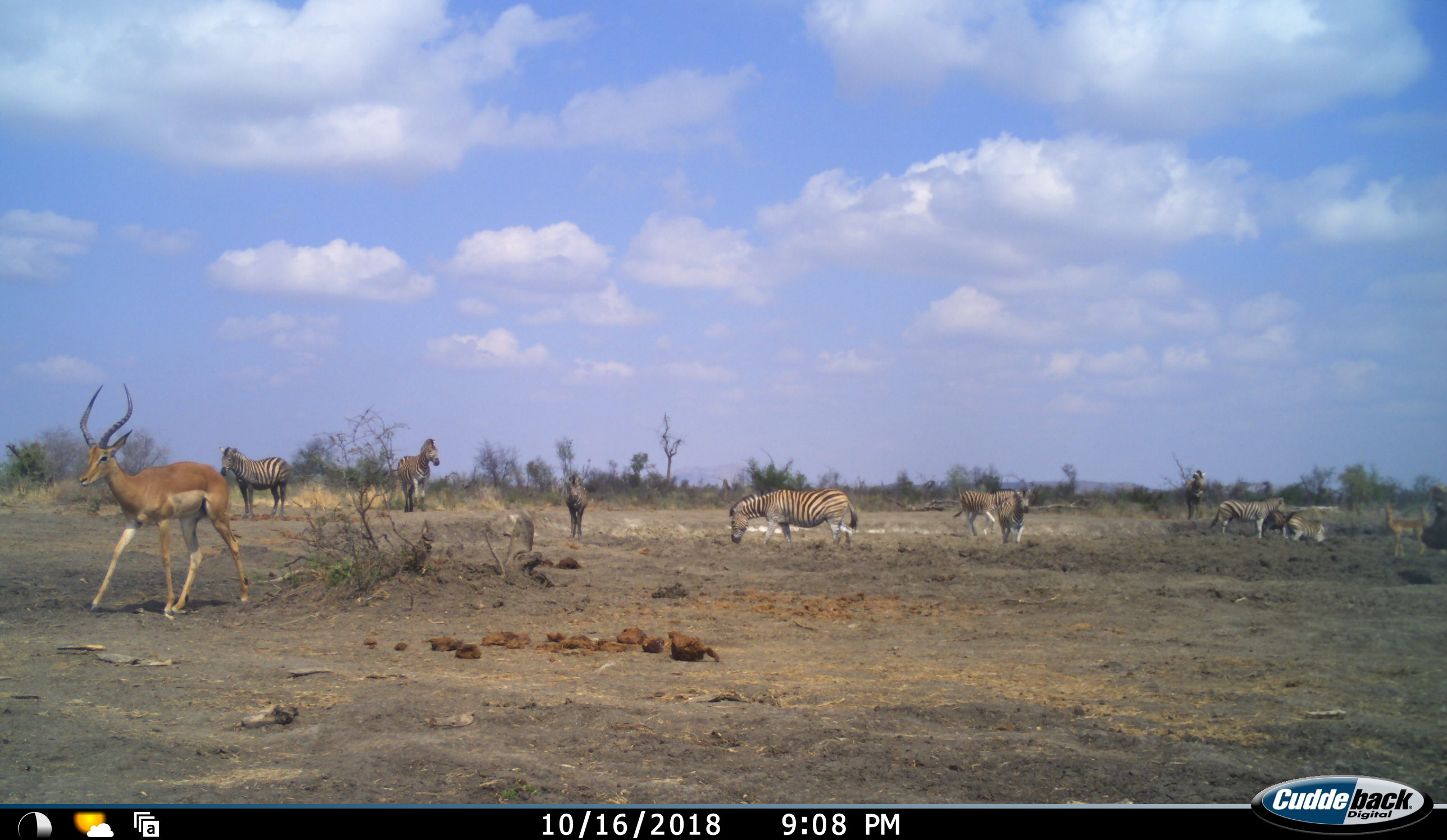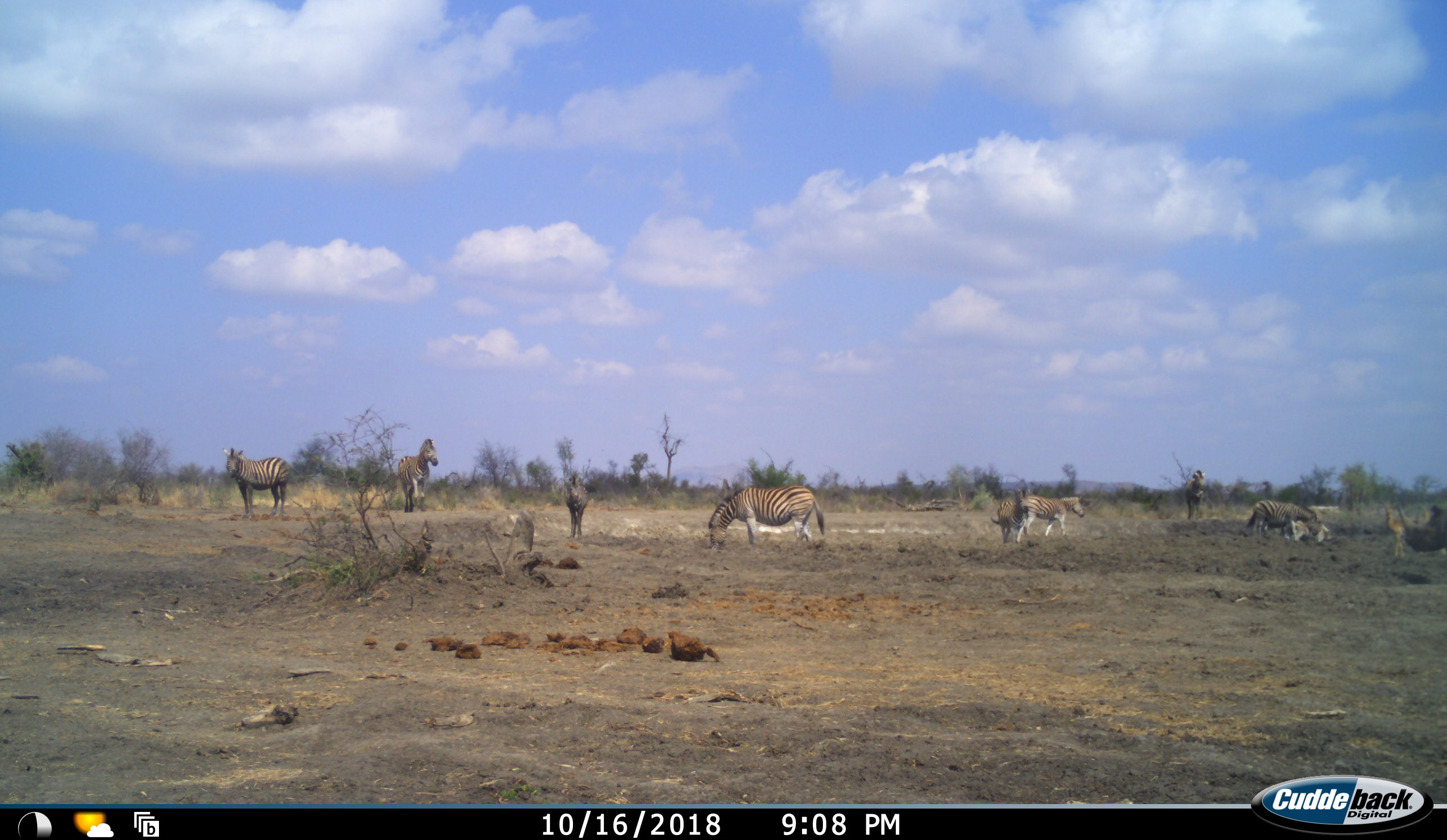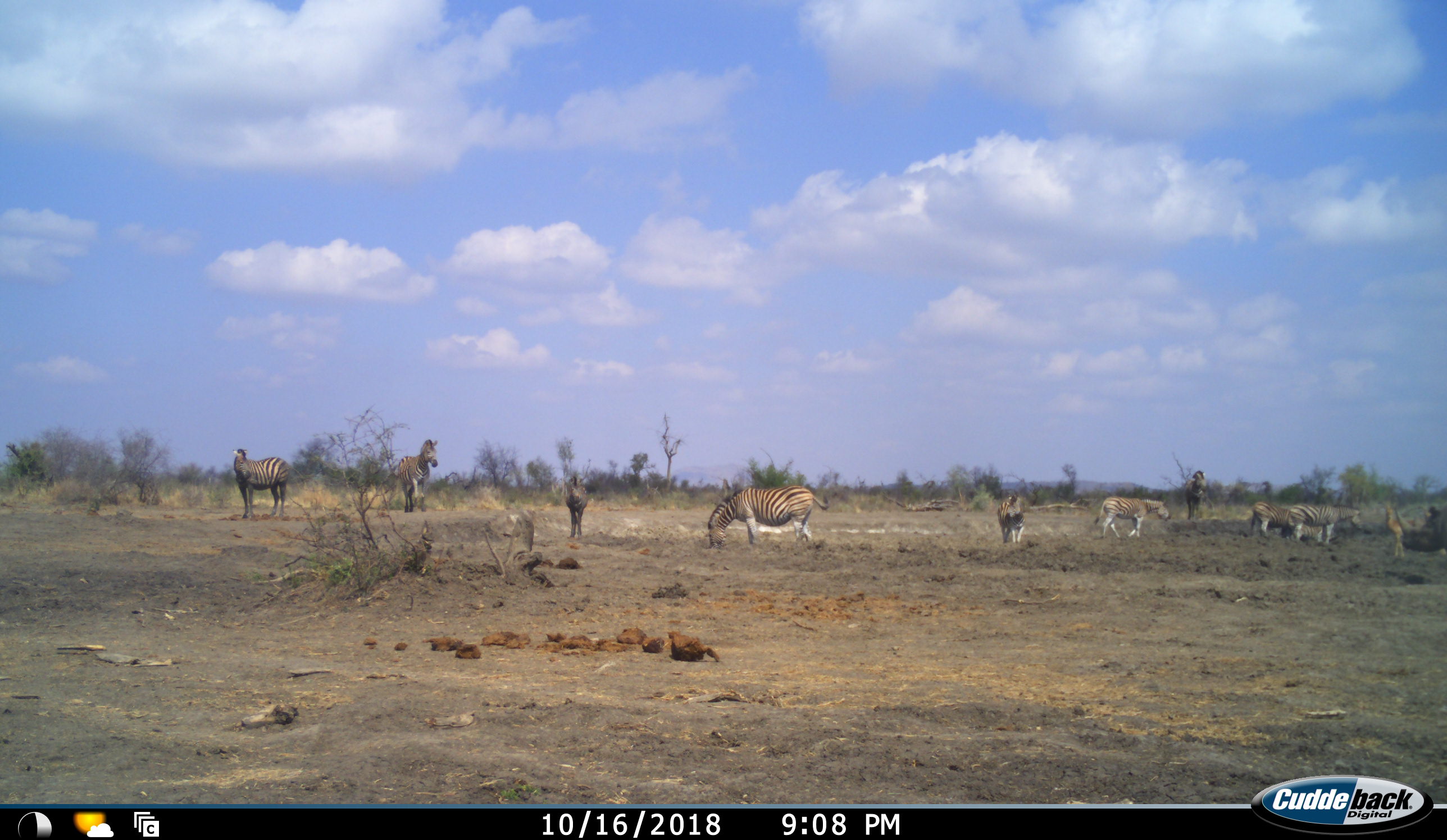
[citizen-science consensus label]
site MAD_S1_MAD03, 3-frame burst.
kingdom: Animalia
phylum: Chordata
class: Mammalia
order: Artiodactyla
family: Bovidae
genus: Aepyceros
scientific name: Aepyceros melampus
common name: impala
Impala (Aepyceros melampus), count 2. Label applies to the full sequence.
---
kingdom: Animalia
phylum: Chordata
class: Mammalia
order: Perissodactyla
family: Equidae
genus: Equus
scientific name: Equus quagga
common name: plains zebra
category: zebraplains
Zebraplains (plains zebra) (Equus quagga), count 8. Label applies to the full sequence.